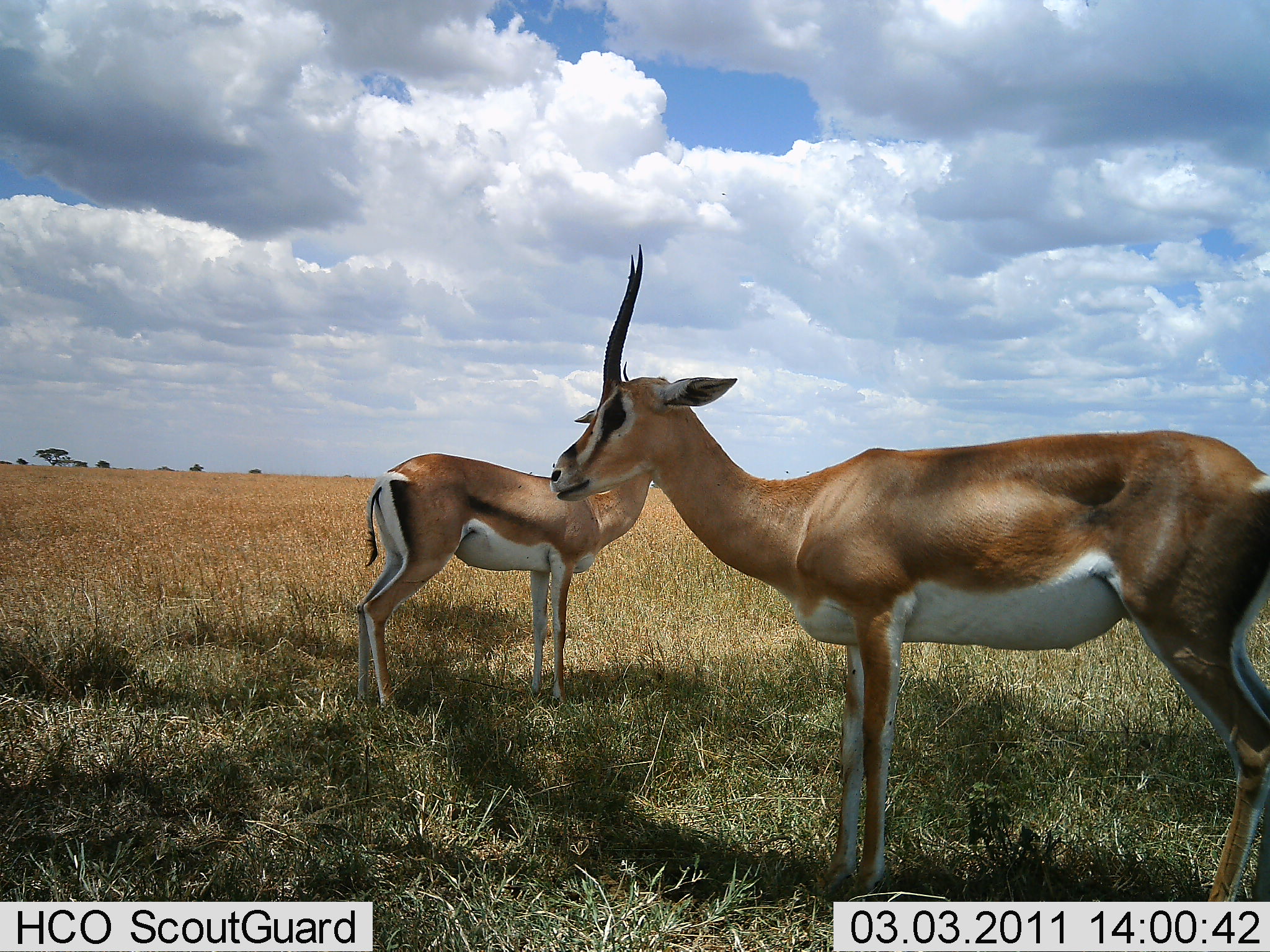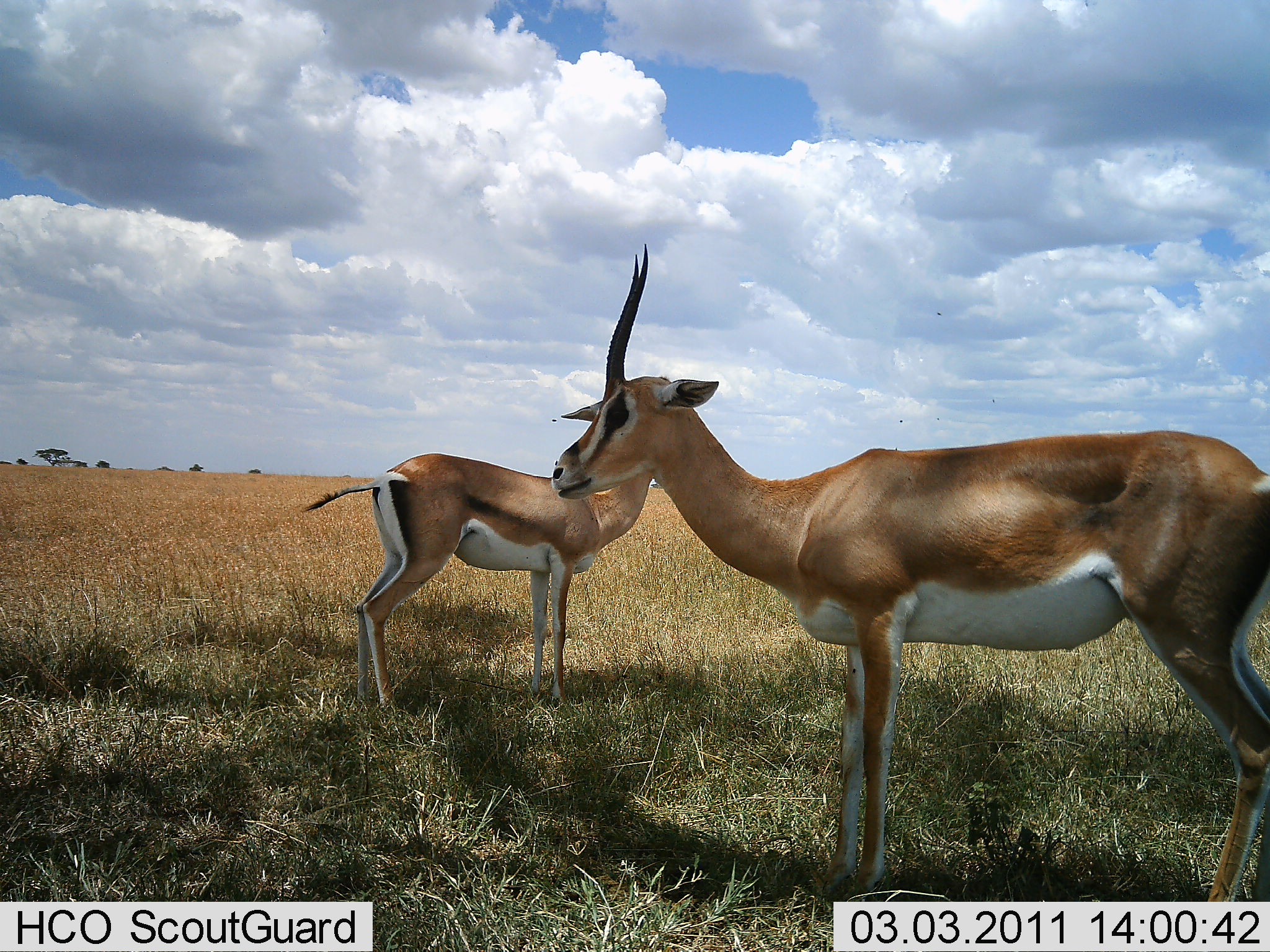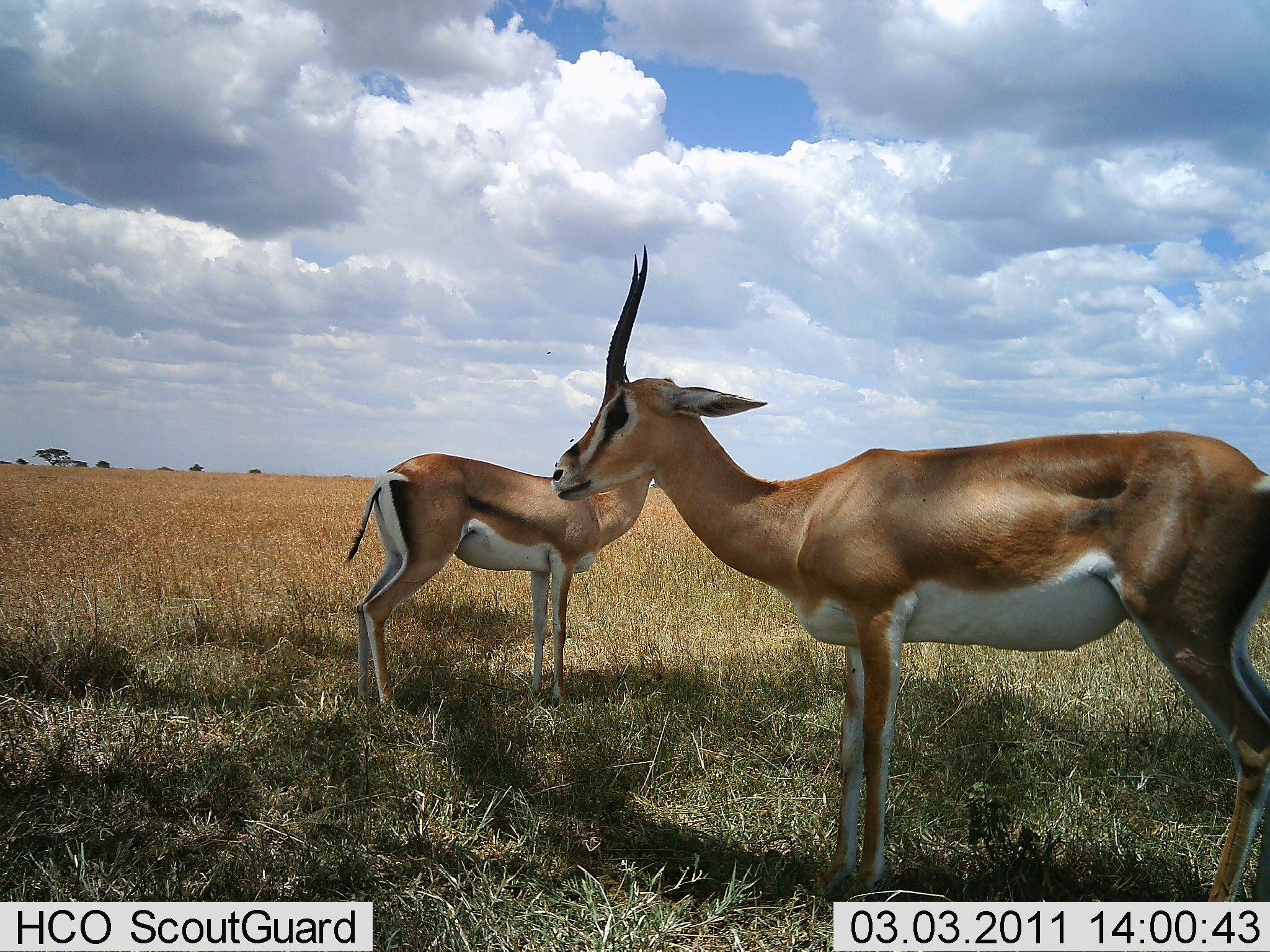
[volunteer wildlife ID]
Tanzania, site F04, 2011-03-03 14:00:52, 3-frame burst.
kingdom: Animalia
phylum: Chordata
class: Mammalia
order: Artiodactyla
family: Bovidae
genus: Nanger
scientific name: Nanger granti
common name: grant's gazelle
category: gazellegrants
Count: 2.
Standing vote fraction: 86%.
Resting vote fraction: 14%.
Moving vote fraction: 7%.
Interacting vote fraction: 0%.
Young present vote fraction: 0%.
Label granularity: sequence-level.